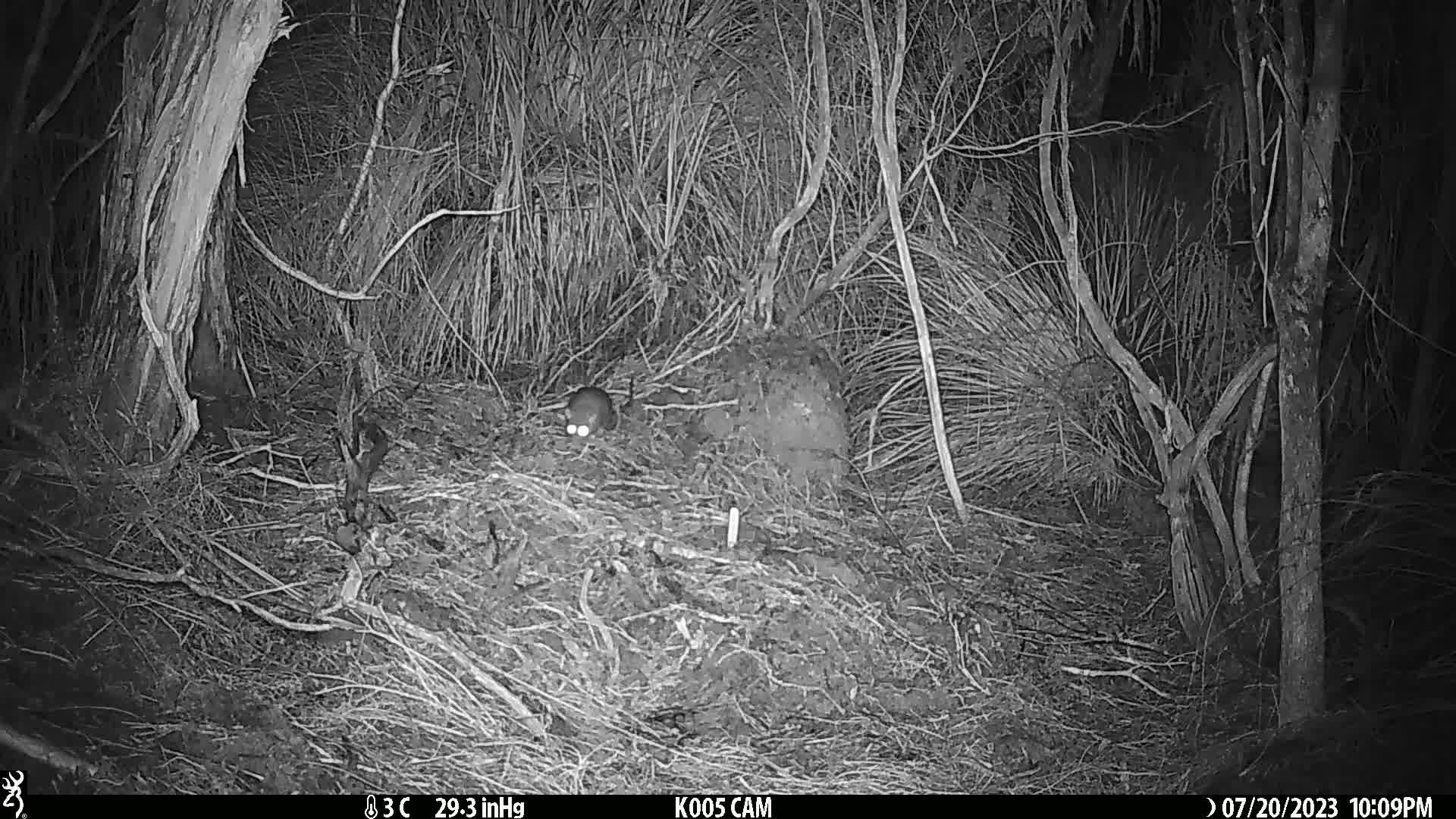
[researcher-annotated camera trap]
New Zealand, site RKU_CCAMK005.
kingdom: Animalia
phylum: Chordata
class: Mammalia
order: Rodentia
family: Muridae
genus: Rattus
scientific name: Rattus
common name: rat